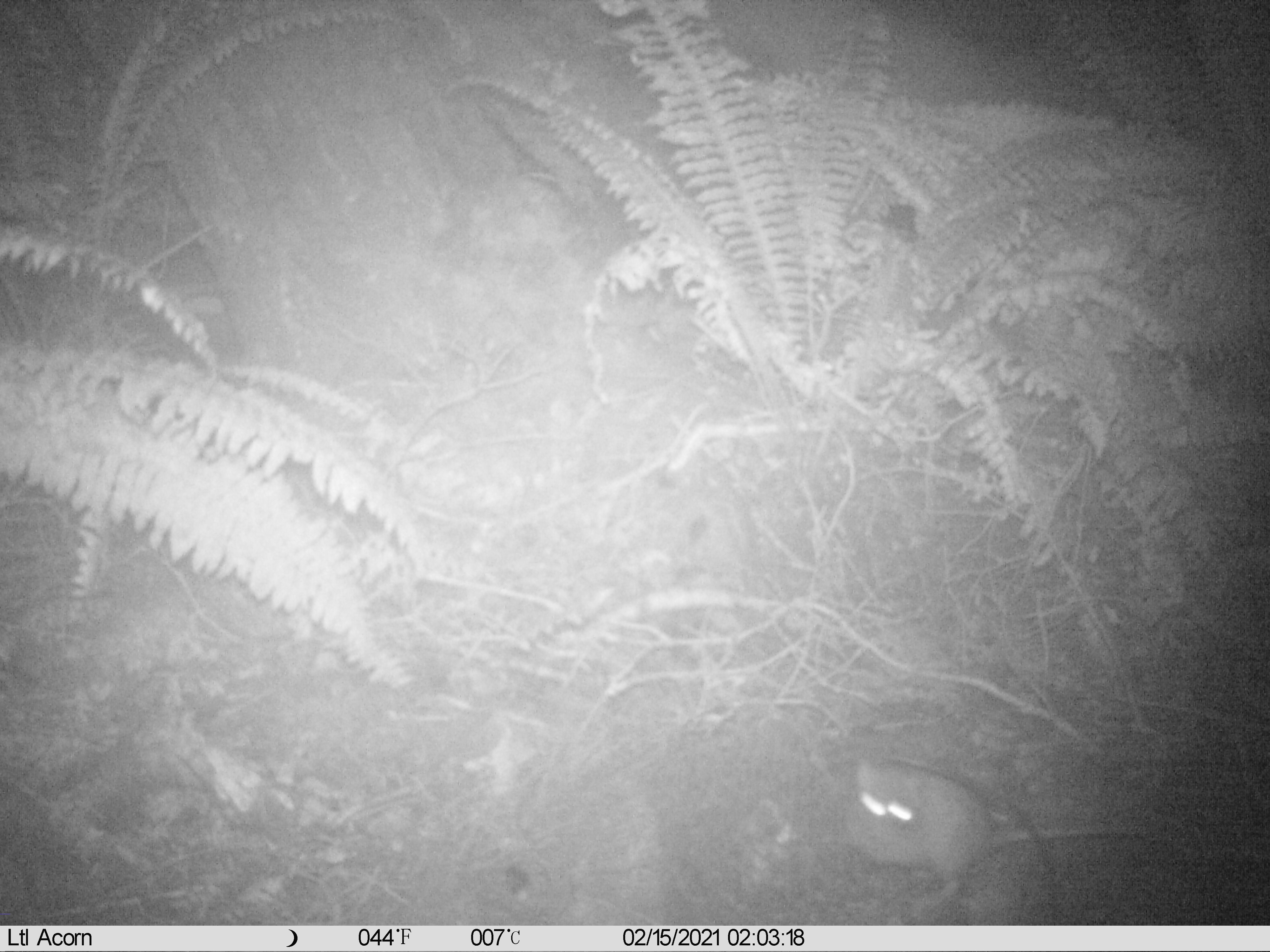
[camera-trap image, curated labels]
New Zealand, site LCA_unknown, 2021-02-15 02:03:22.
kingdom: Animalia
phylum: Chordata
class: Mammalia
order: Rodentia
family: Muridae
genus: Rattus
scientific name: Rattus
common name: rat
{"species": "rat (Rattus)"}